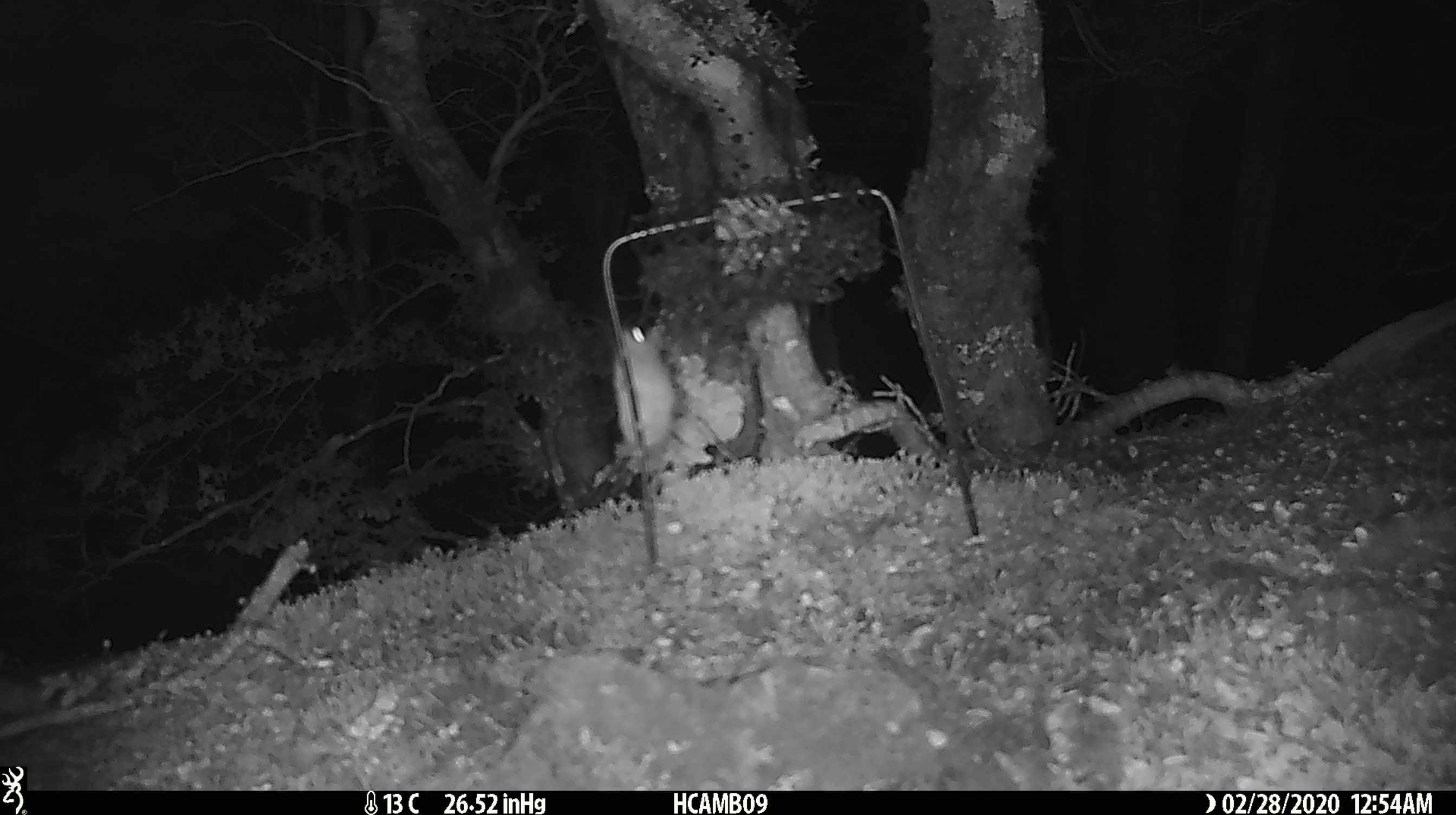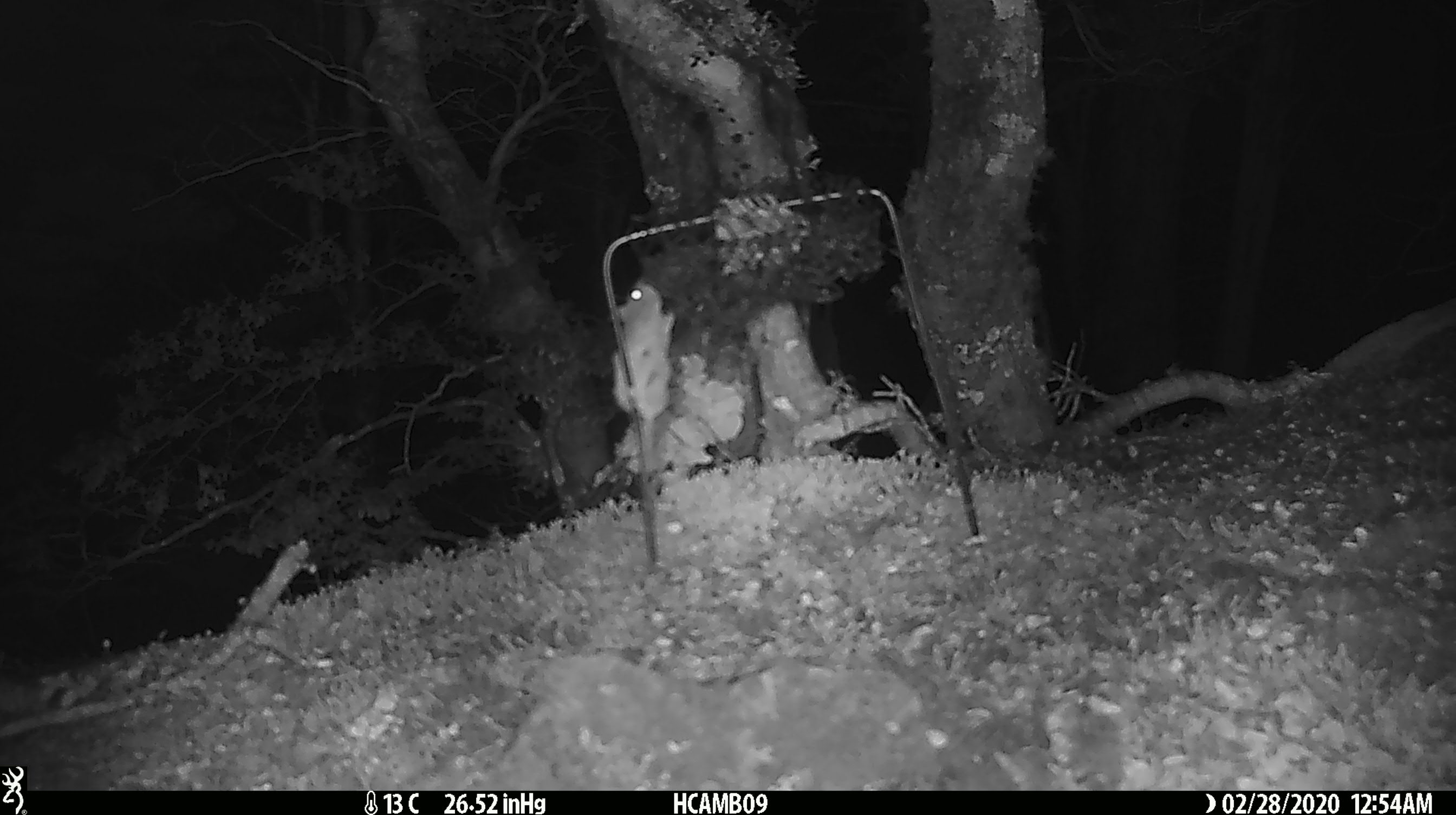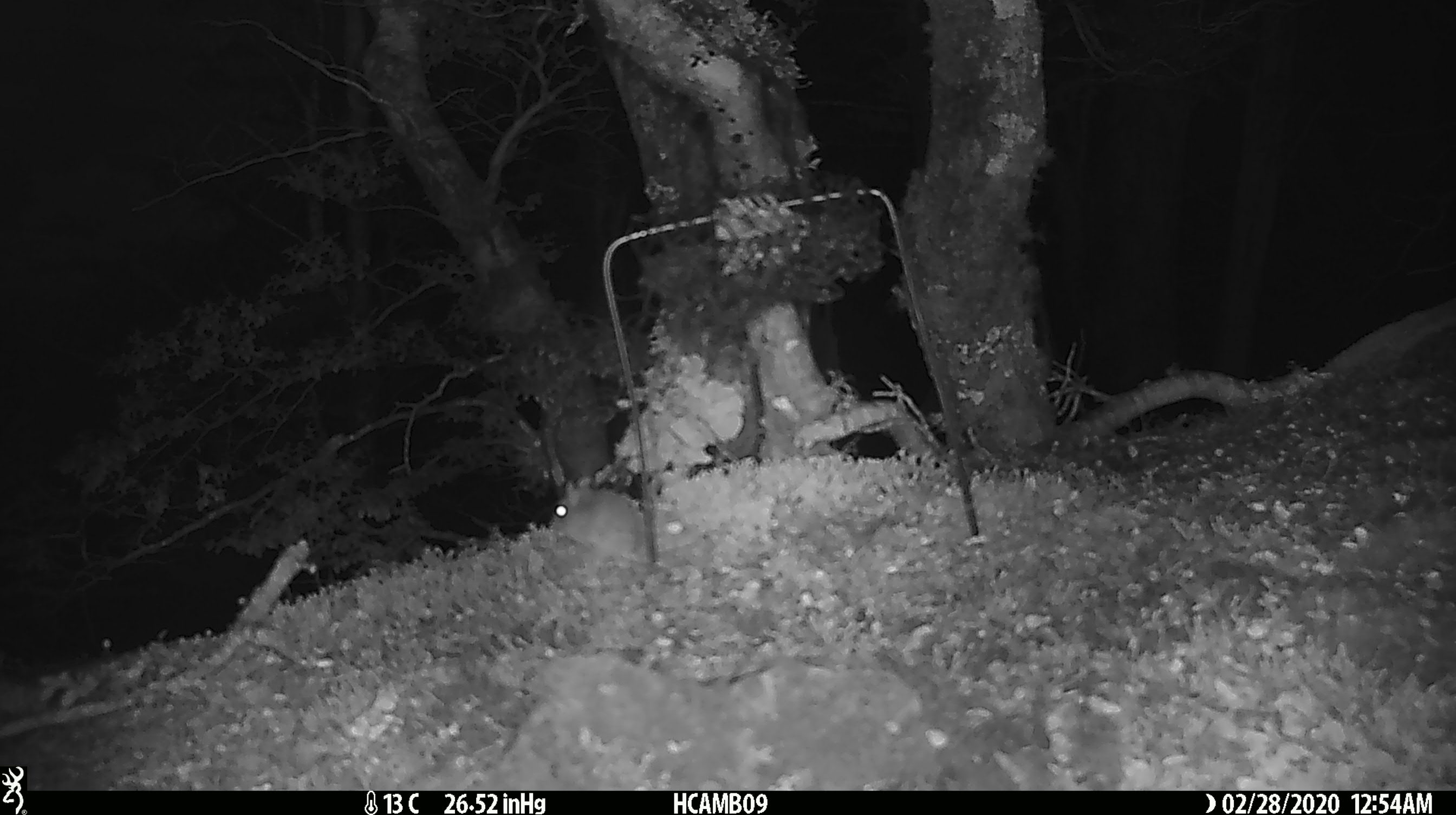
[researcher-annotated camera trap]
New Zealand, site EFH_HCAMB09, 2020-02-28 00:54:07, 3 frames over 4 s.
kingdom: Animalia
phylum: Chordata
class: Mammalia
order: Rodentia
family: Muridae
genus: Mus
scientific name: Mus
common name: mouse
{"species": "mouse (Mus)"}